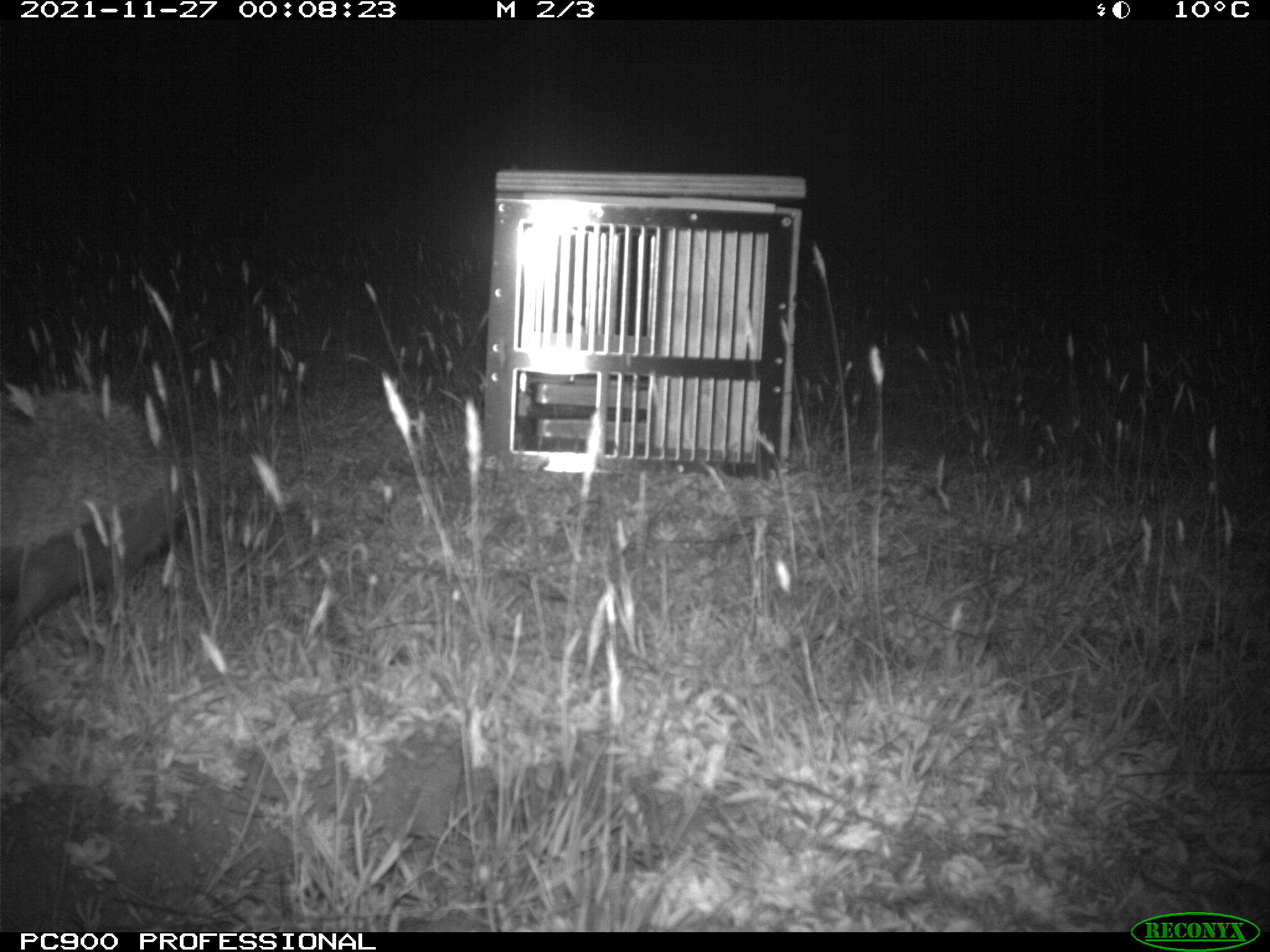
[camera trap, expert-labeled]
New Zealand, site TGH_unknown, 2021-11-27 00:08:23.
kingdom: Animalia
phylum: Chordata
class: Mammalia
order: Eulipotyphla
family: Erinaceidae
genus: Erinaceus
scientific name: Erinaceus europaeus europaeus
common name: european hedgehog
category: hedgehog